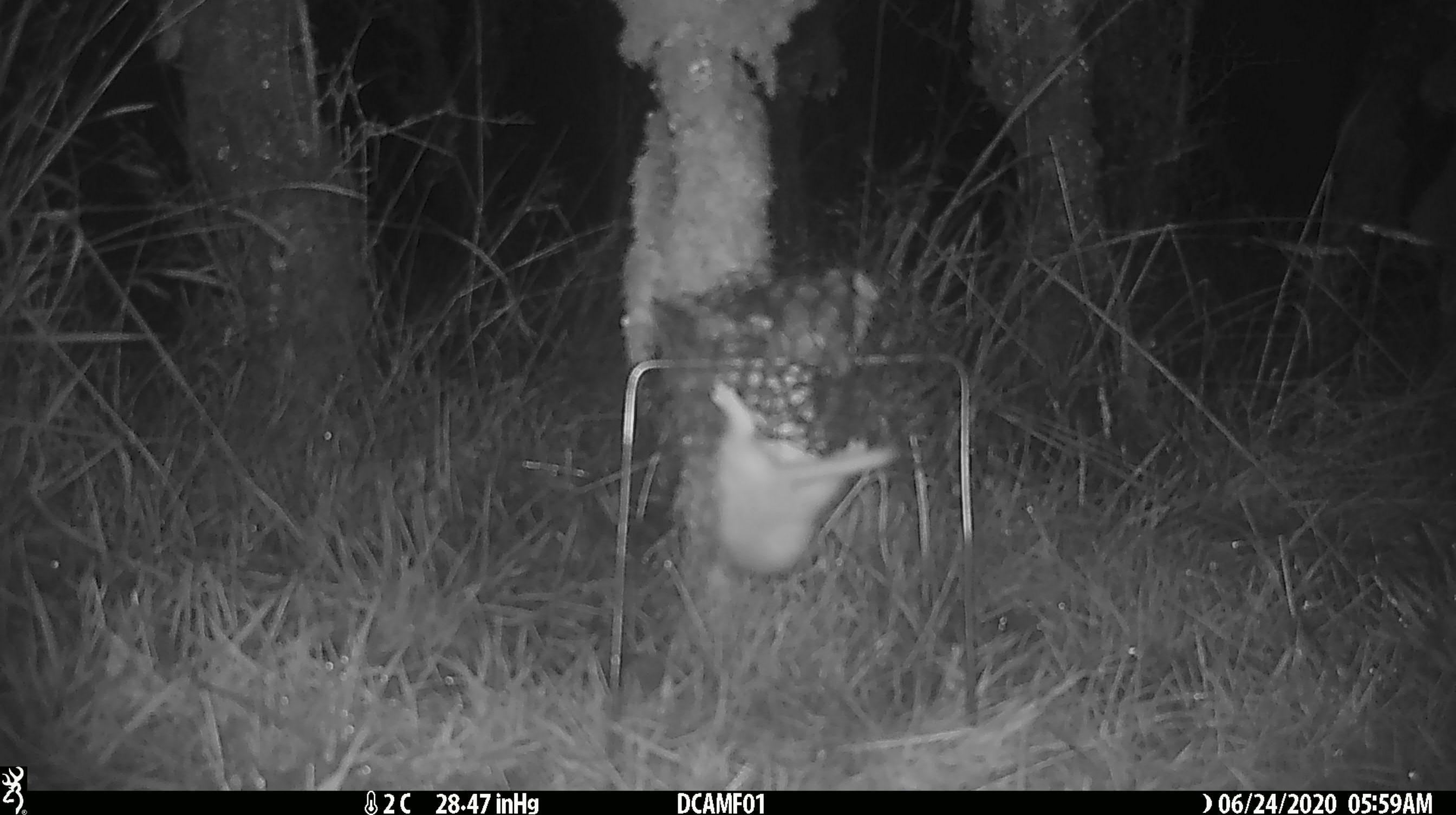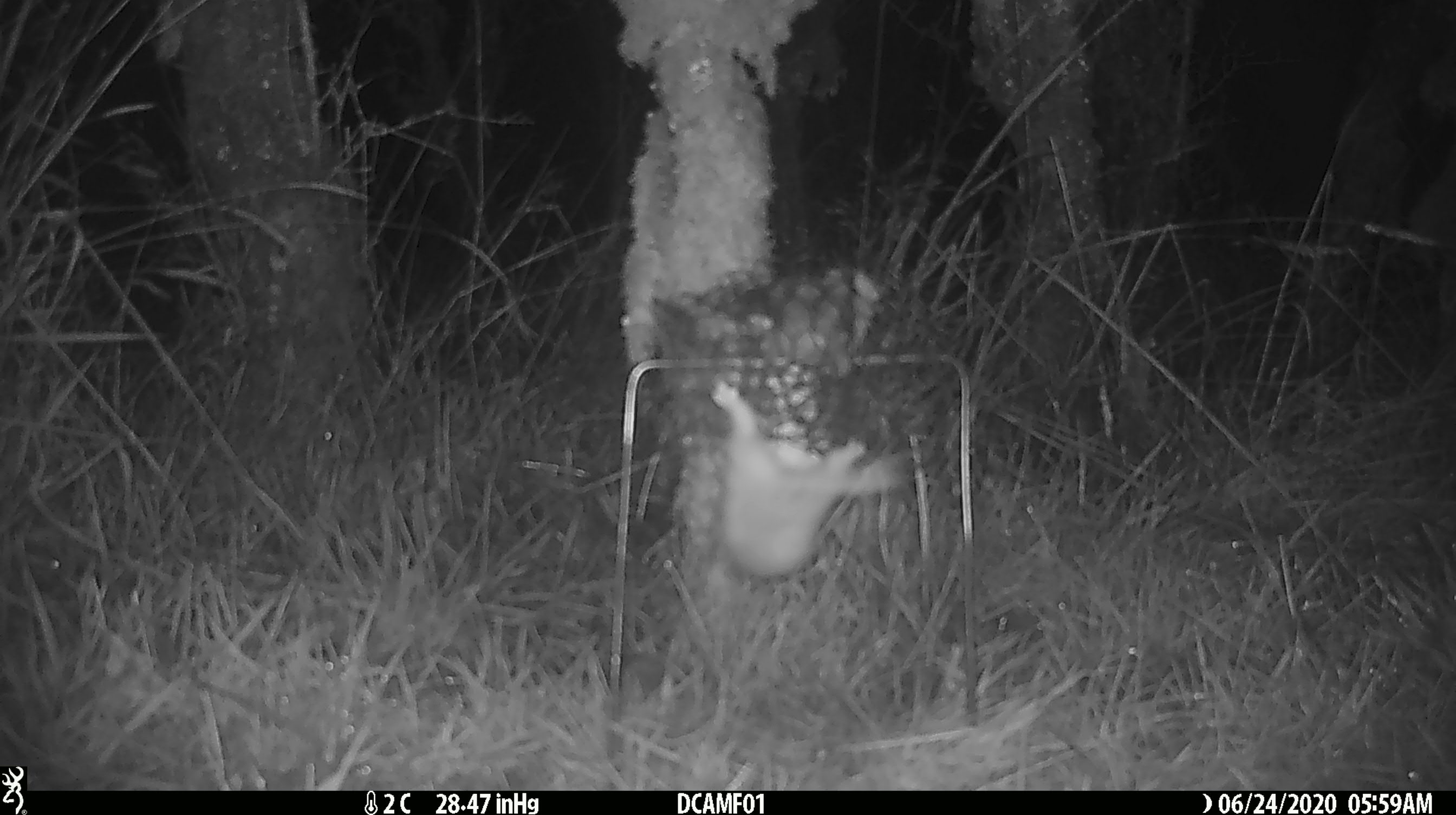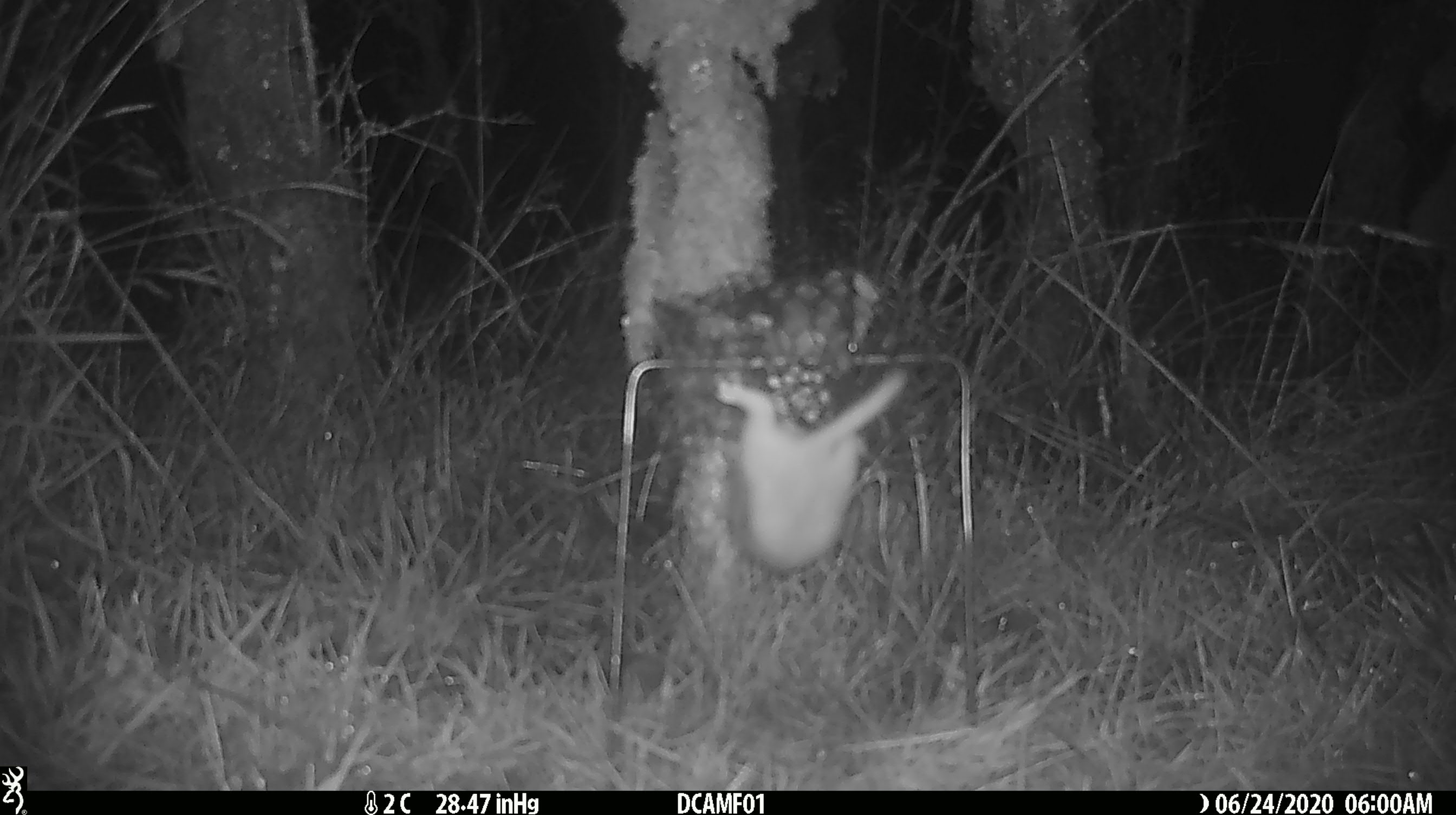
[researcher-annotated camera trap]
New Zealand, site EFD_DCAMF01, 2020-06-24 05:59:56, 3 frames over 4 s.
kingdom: Animalia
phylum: Chordata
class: Mammalia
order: Carnivora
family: Mustelidae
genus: Mustela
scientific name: Mustela nivalis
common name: least weasel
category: weasel